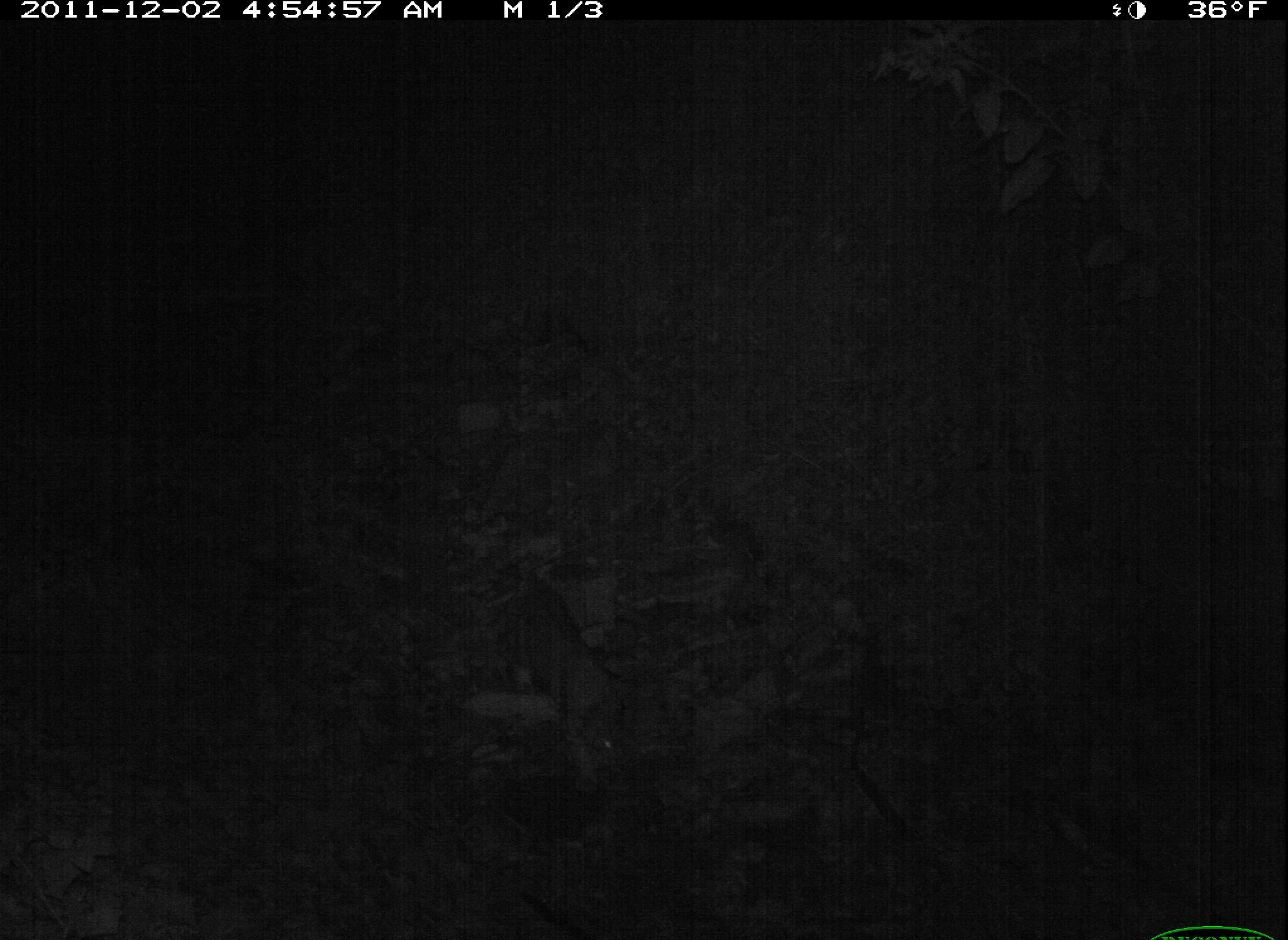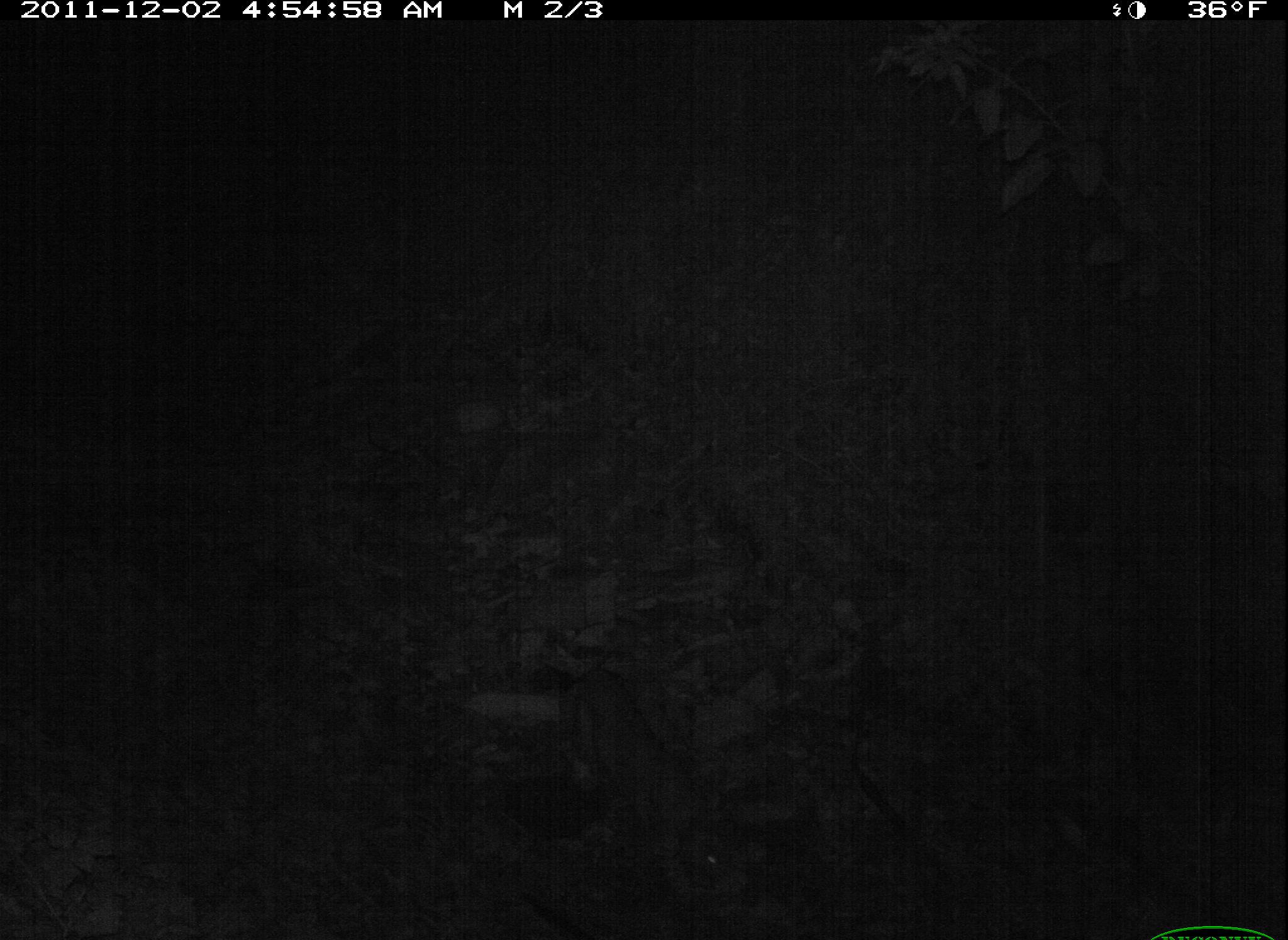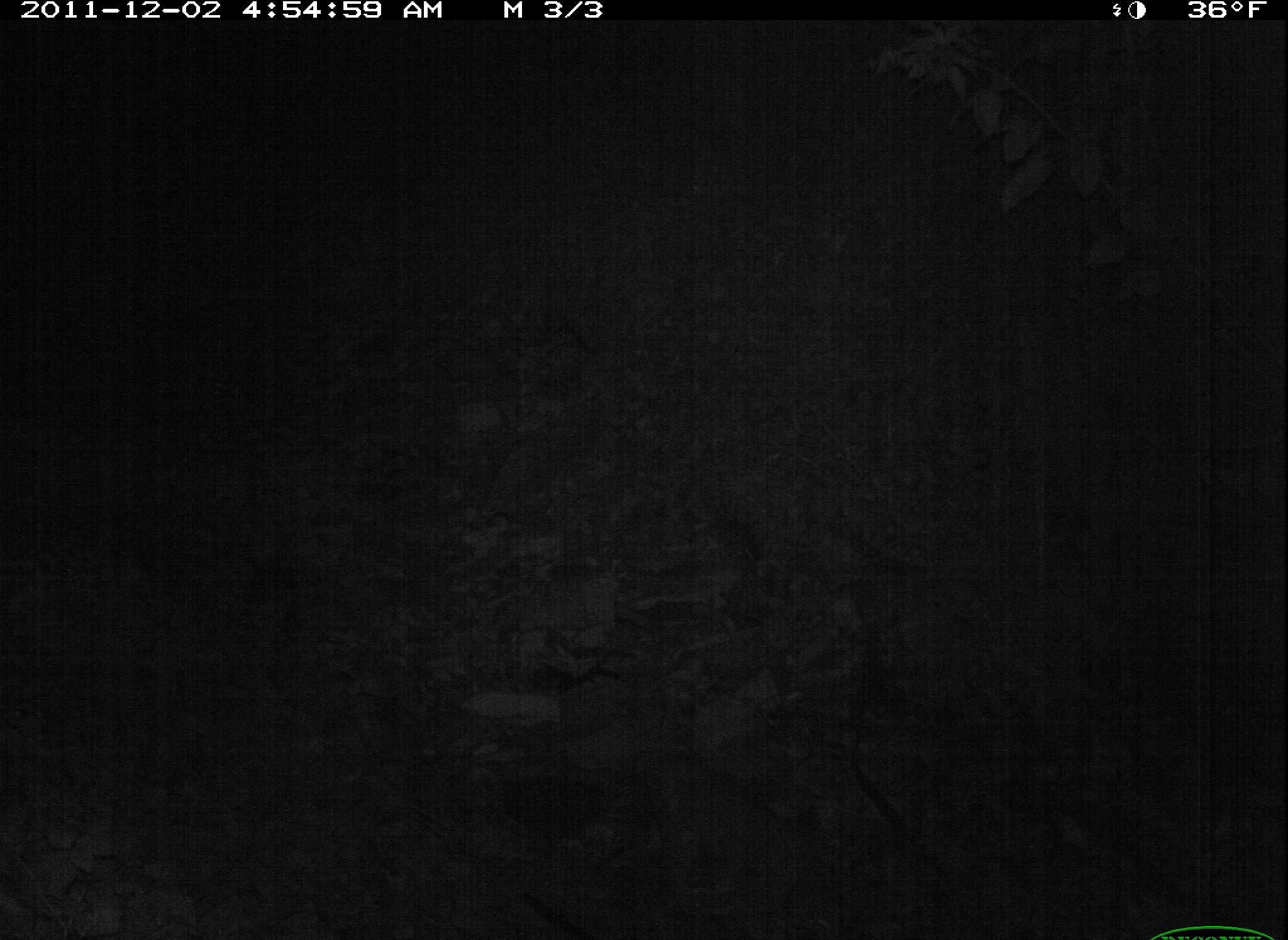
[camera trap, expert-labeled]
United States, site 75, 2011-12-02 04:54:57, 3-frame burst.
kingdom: Animalia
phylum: Chordata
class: Mammalia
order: Carnivora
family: Felidae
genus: Lynx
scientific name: Lynx rufus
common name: bobcat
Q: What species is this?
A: Bobcat (Lynx rufus).